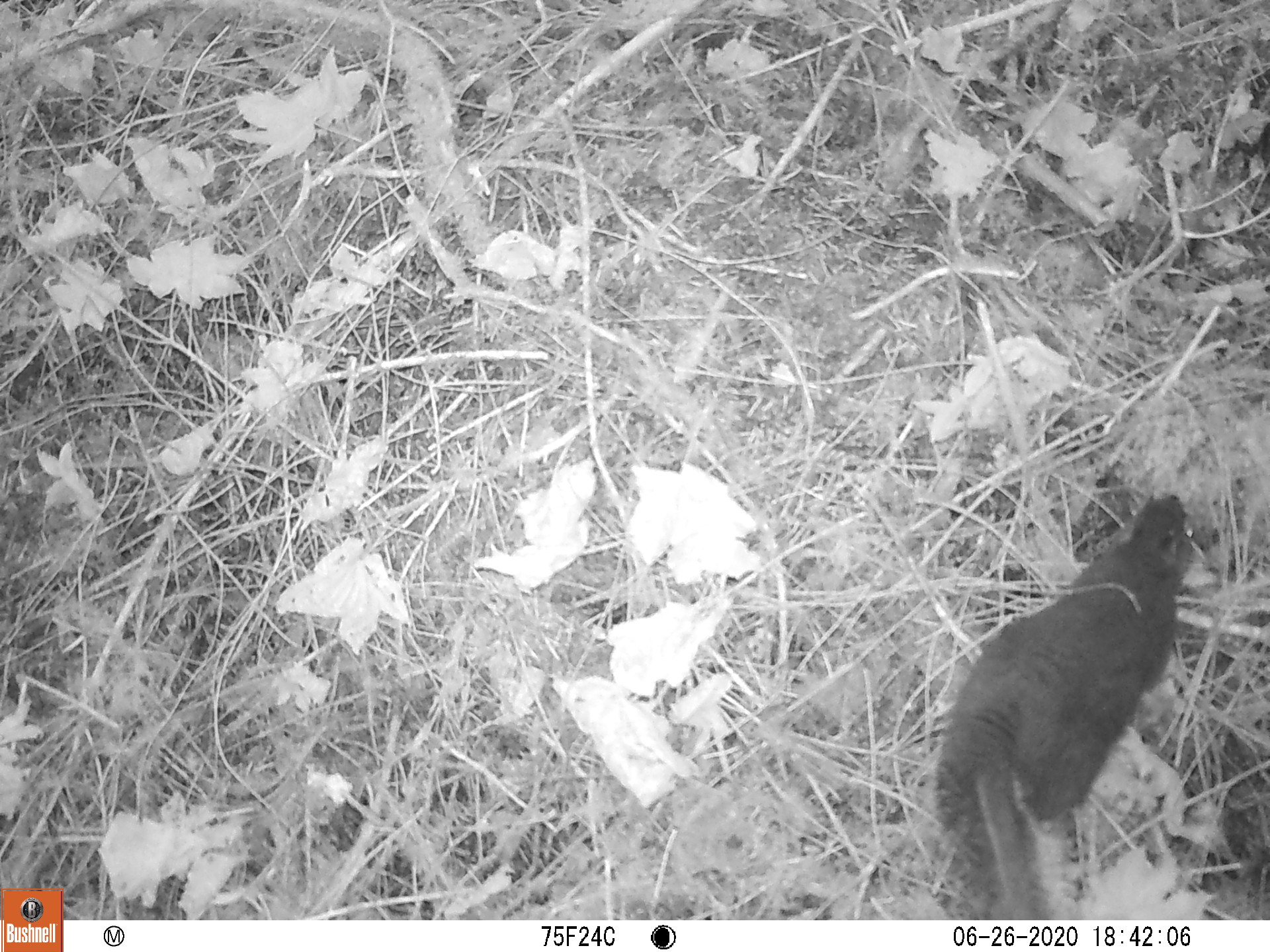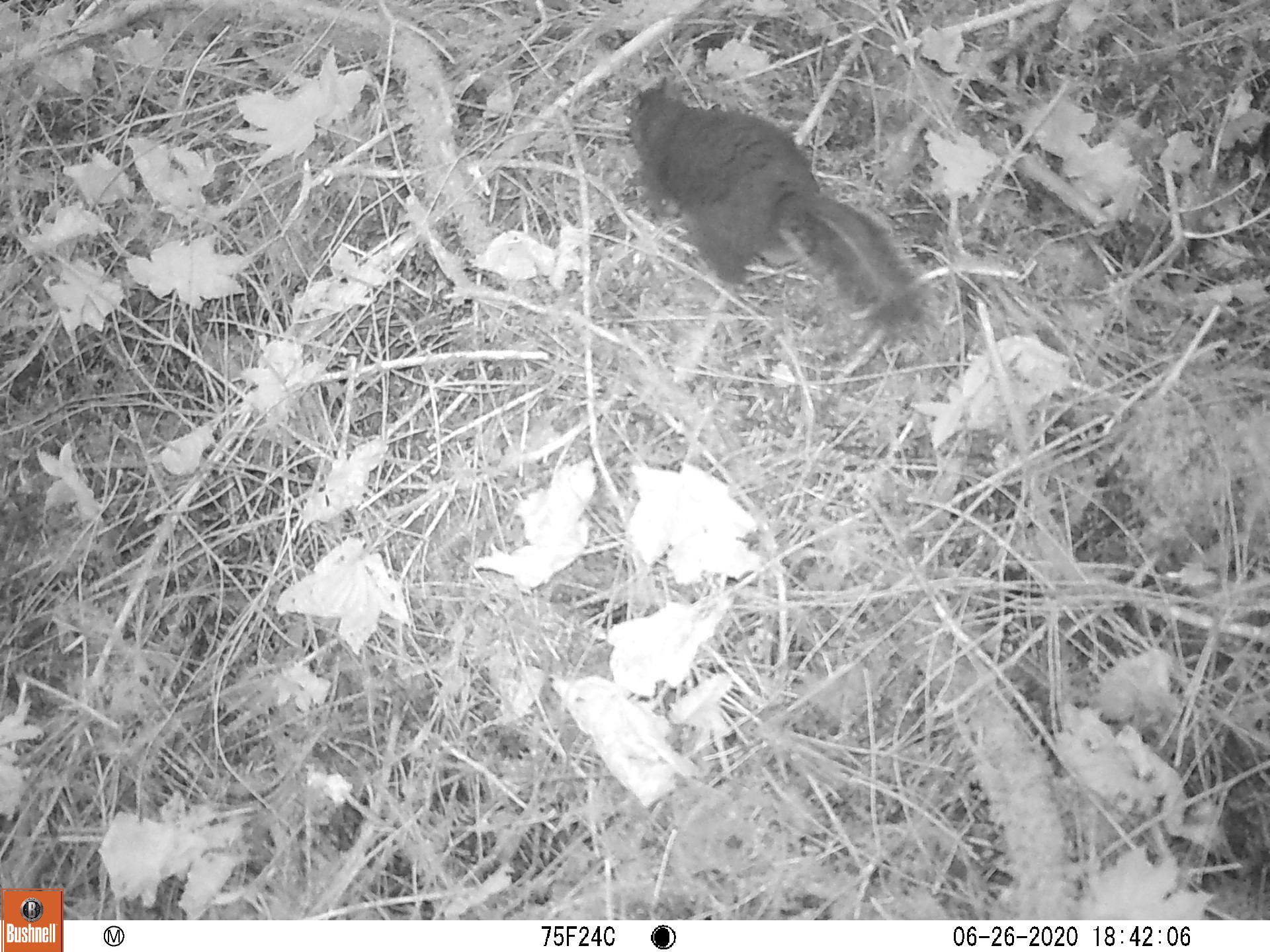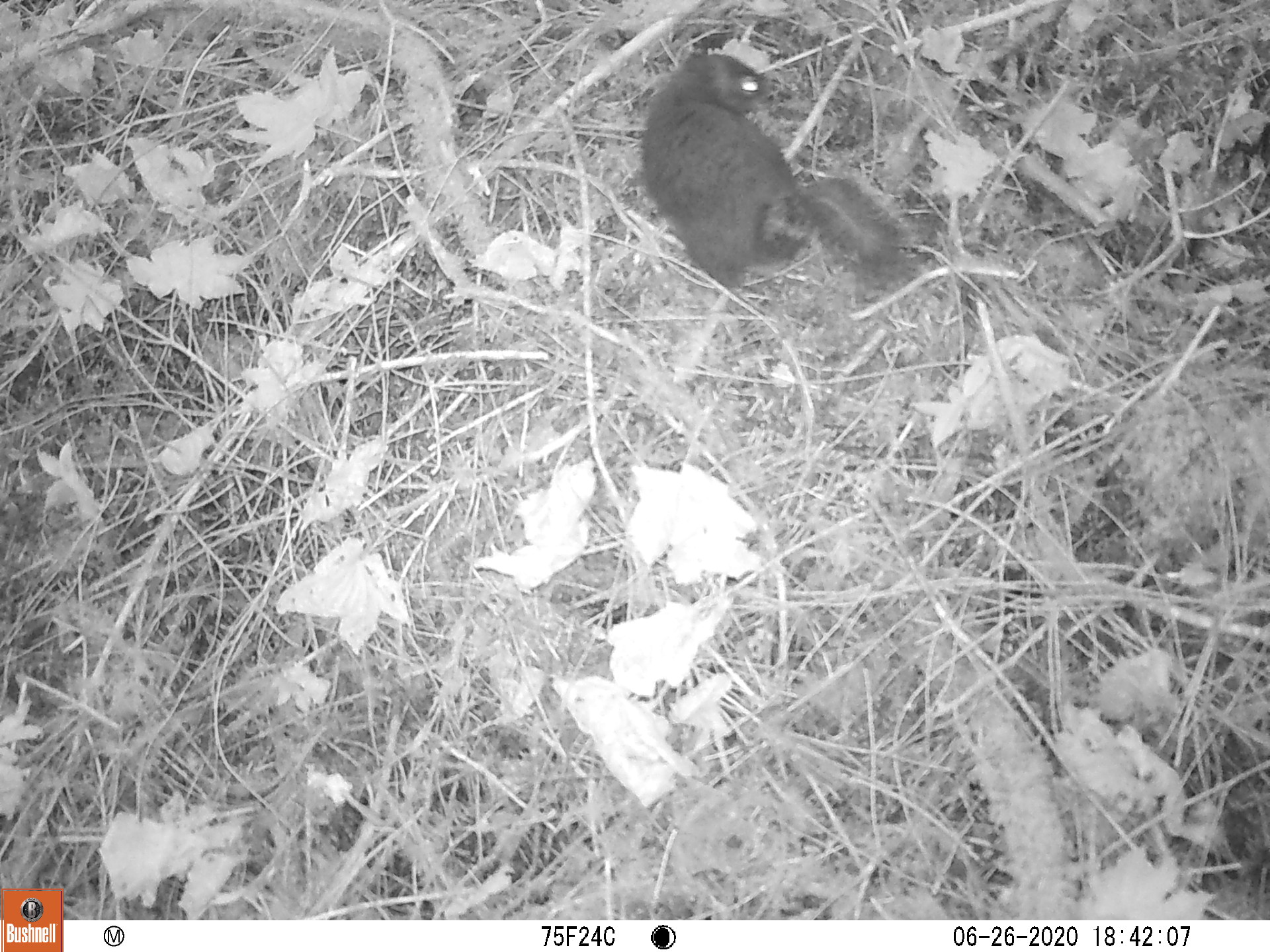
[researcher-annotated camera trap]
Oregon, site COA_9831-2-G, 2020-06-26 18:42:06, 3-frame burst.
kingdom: Animalia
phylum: Chordata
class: Mammalia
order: Rodentia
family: Sciuridae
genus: Tamiasciurus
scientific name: Tamiasciurus douglasii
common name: douglas squirrel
Douglas squirrel (Tamiasciurus douglasii).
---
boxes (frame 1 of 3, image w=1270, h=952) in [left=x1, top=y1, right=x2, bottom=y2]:
douglas squirrel: [left=929, top=484, right=1200, bottom=916]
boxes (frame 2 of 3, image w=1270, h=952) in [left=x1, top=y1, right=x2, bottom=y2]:
douglas squirrel: [left=599, top=67, right=937, bottom=335]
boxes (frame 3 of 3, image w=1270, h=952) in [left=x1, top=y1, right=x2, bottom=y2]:
douglas squirrel: [left=637, top=46, right=916, bottom=300]